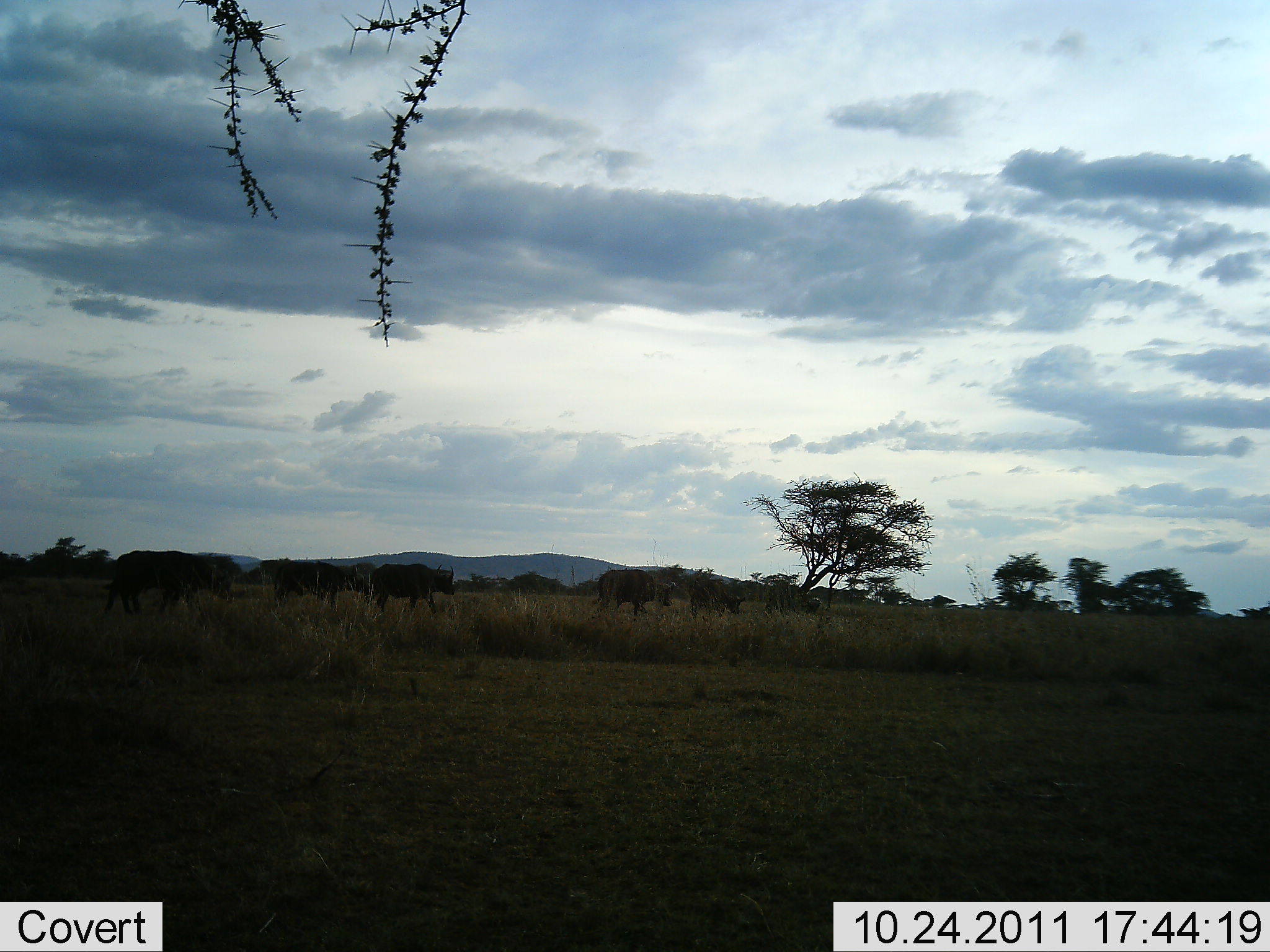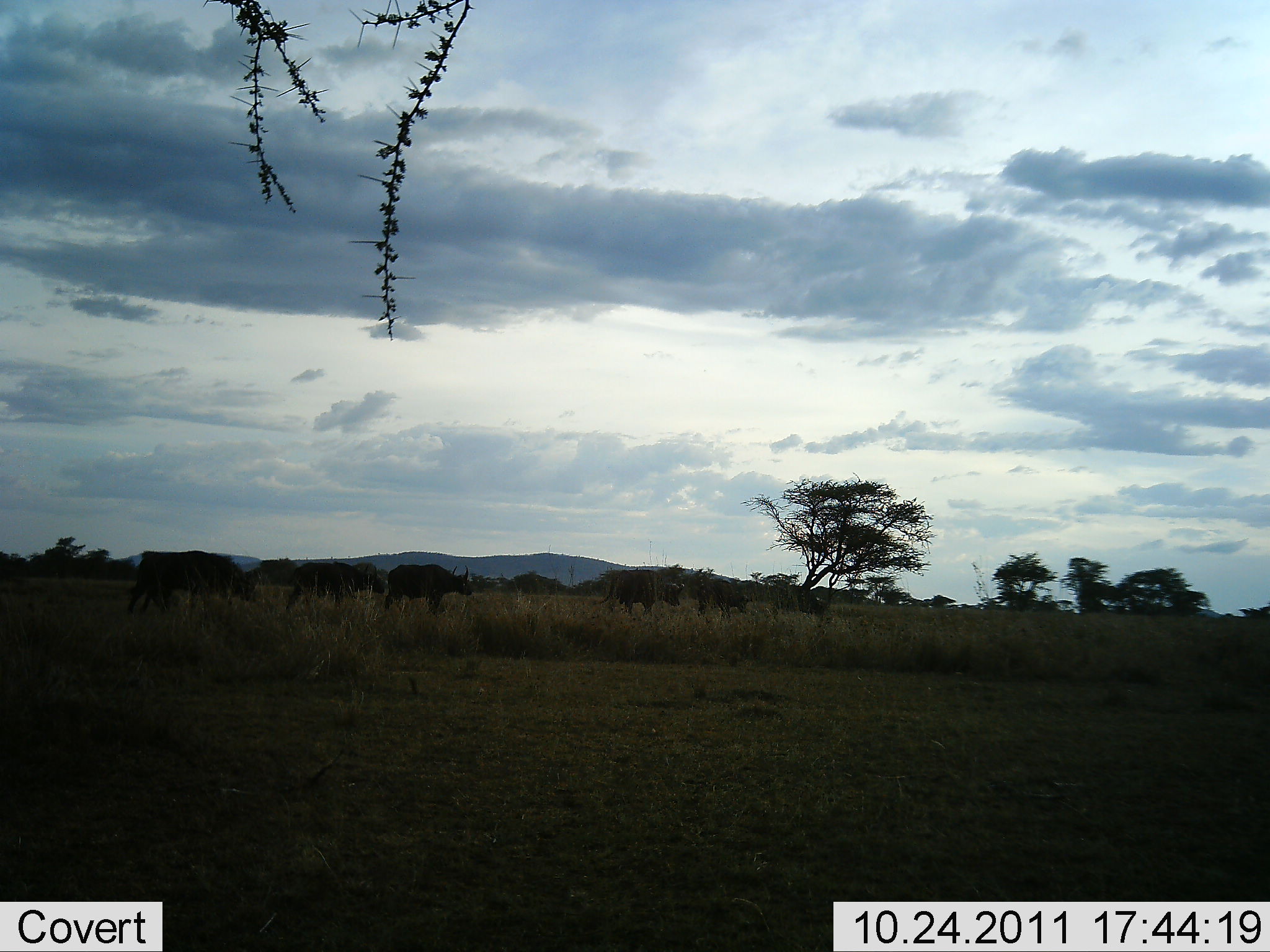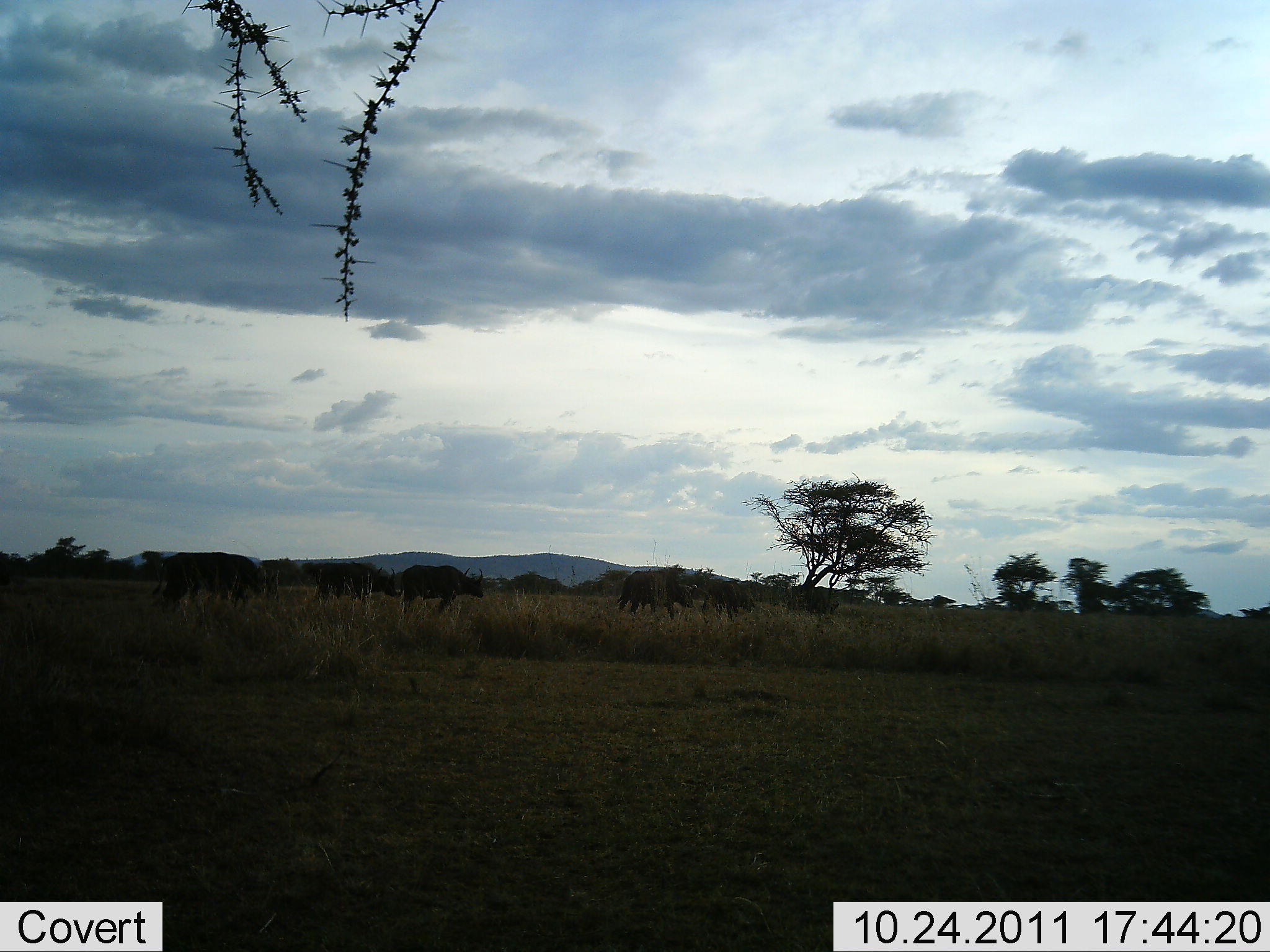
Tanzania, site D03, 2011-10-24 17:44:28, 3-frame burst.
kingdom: Animalia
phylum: Chordata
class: Mammalia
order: Artiodactyla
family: Bovidae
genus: Syncerus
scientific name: Syncerus caffer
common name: cape buffalo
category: buffalo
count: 6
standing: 0%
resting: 0%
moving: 100%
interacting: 0%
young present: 0%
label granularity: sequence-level